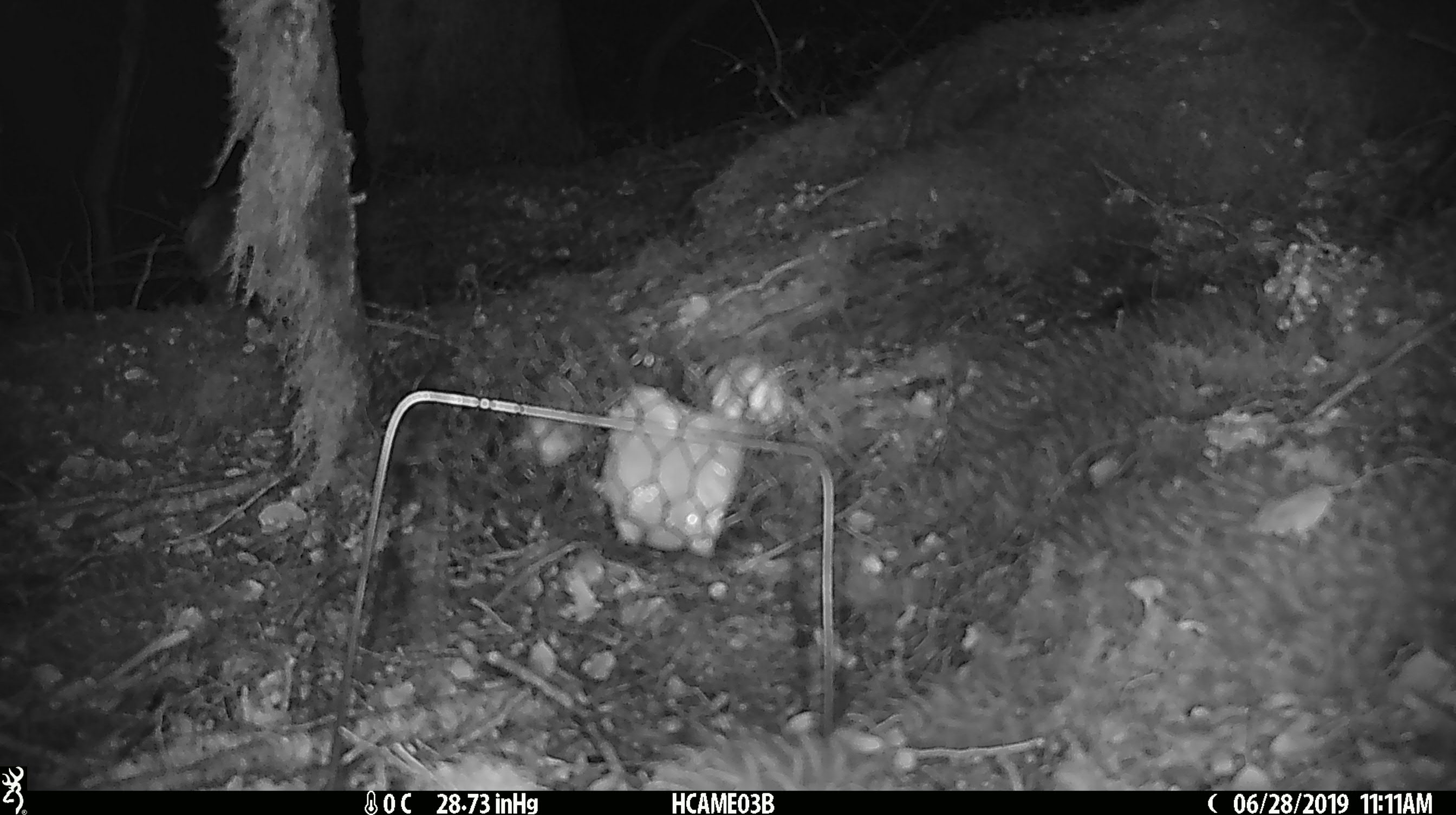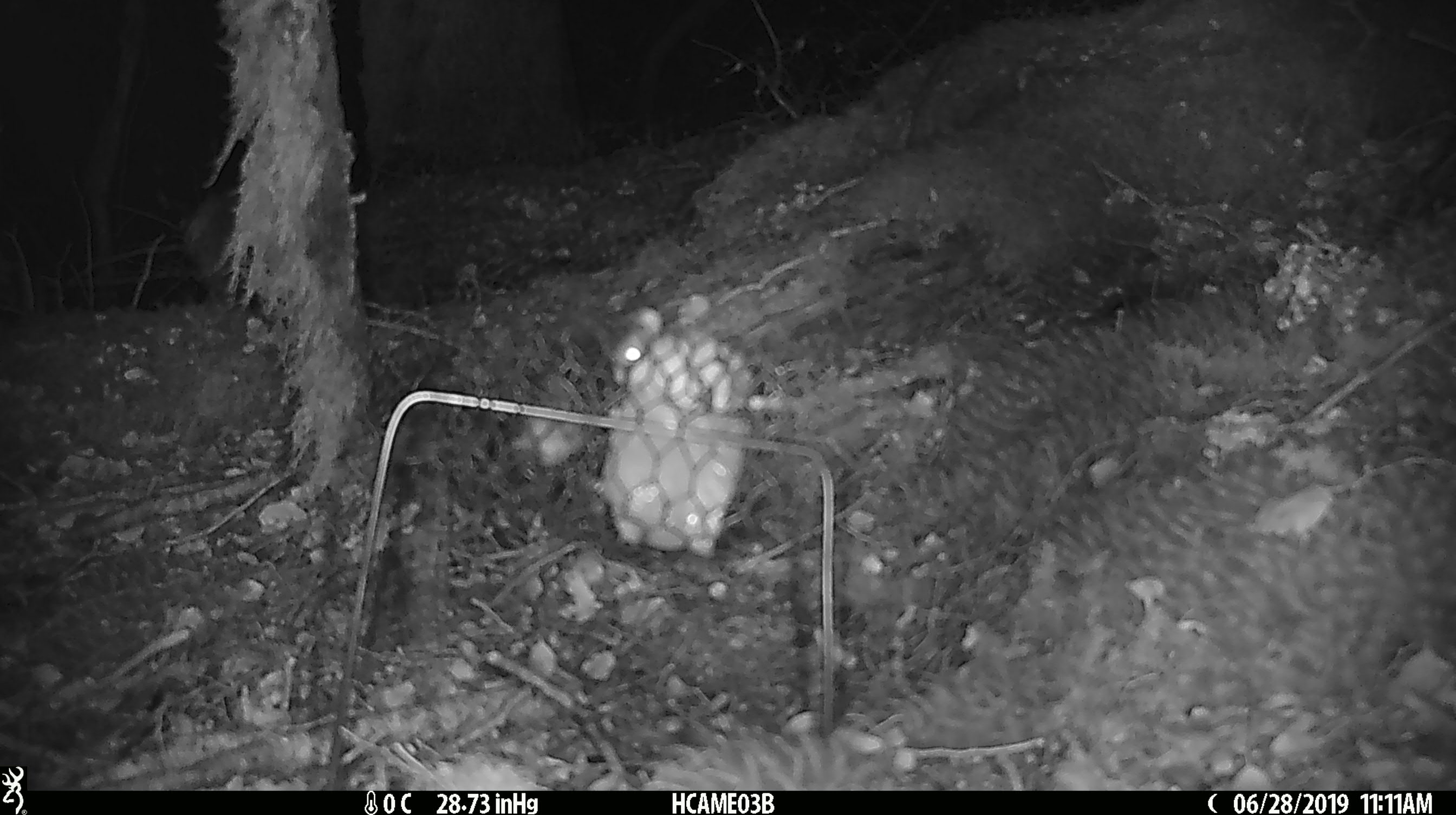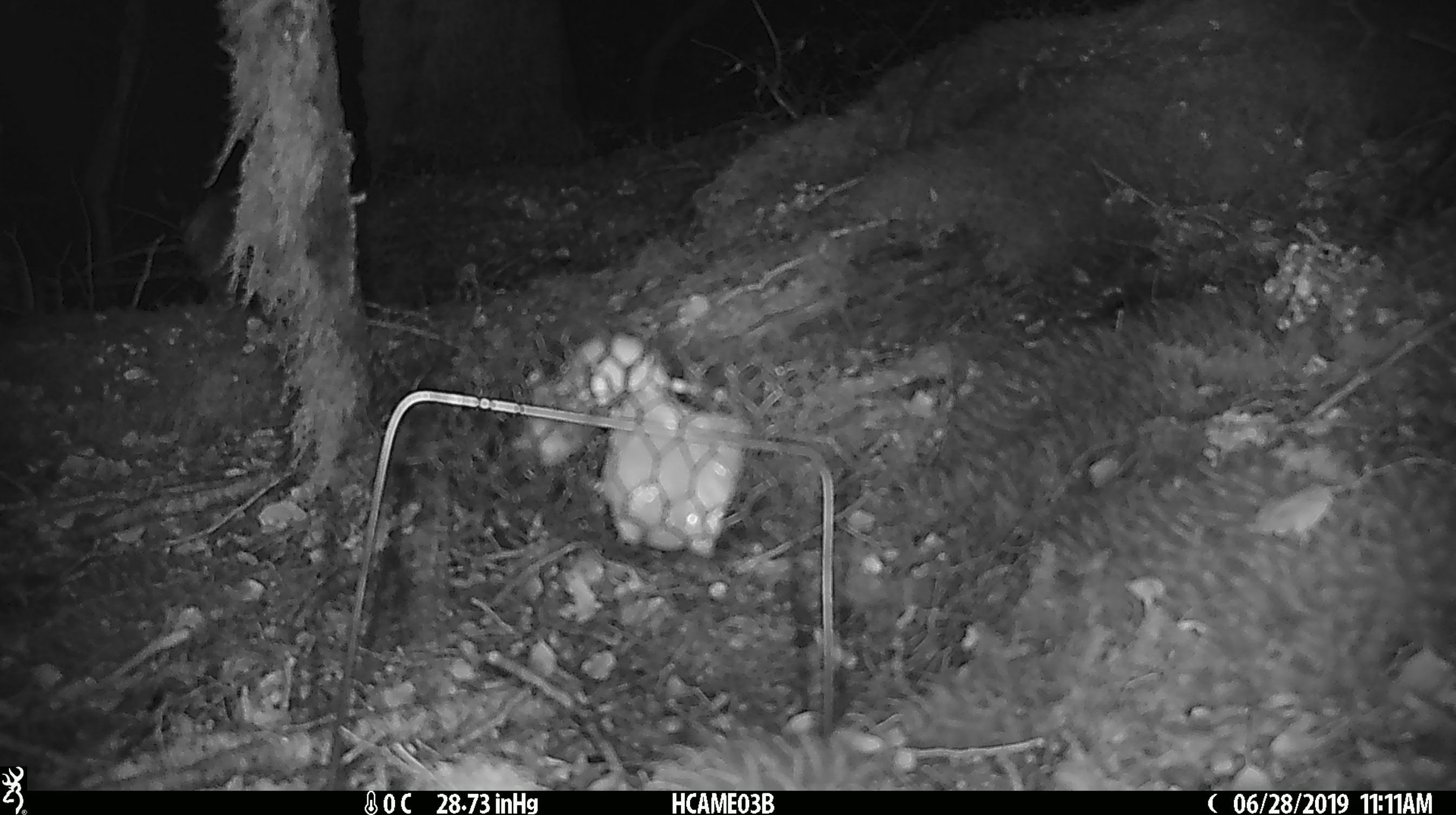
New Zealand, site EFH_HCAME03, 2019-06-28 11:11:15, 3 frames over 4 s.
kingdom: Animalia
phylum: Chordata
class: Mammalia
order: Rodentia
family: Muridae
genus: Mus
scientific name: Mus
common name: mouse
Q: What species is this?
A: Mouse (Mus).